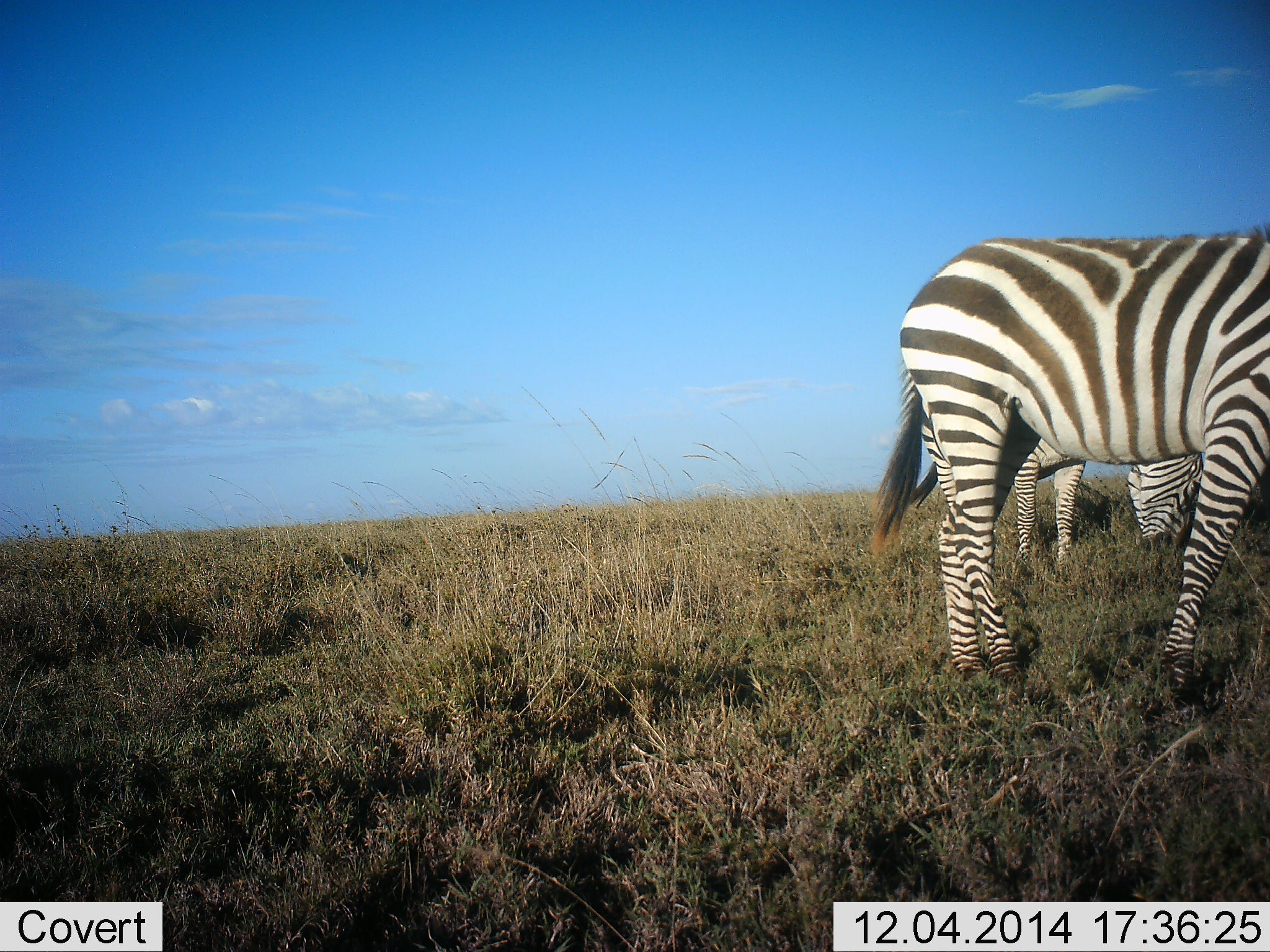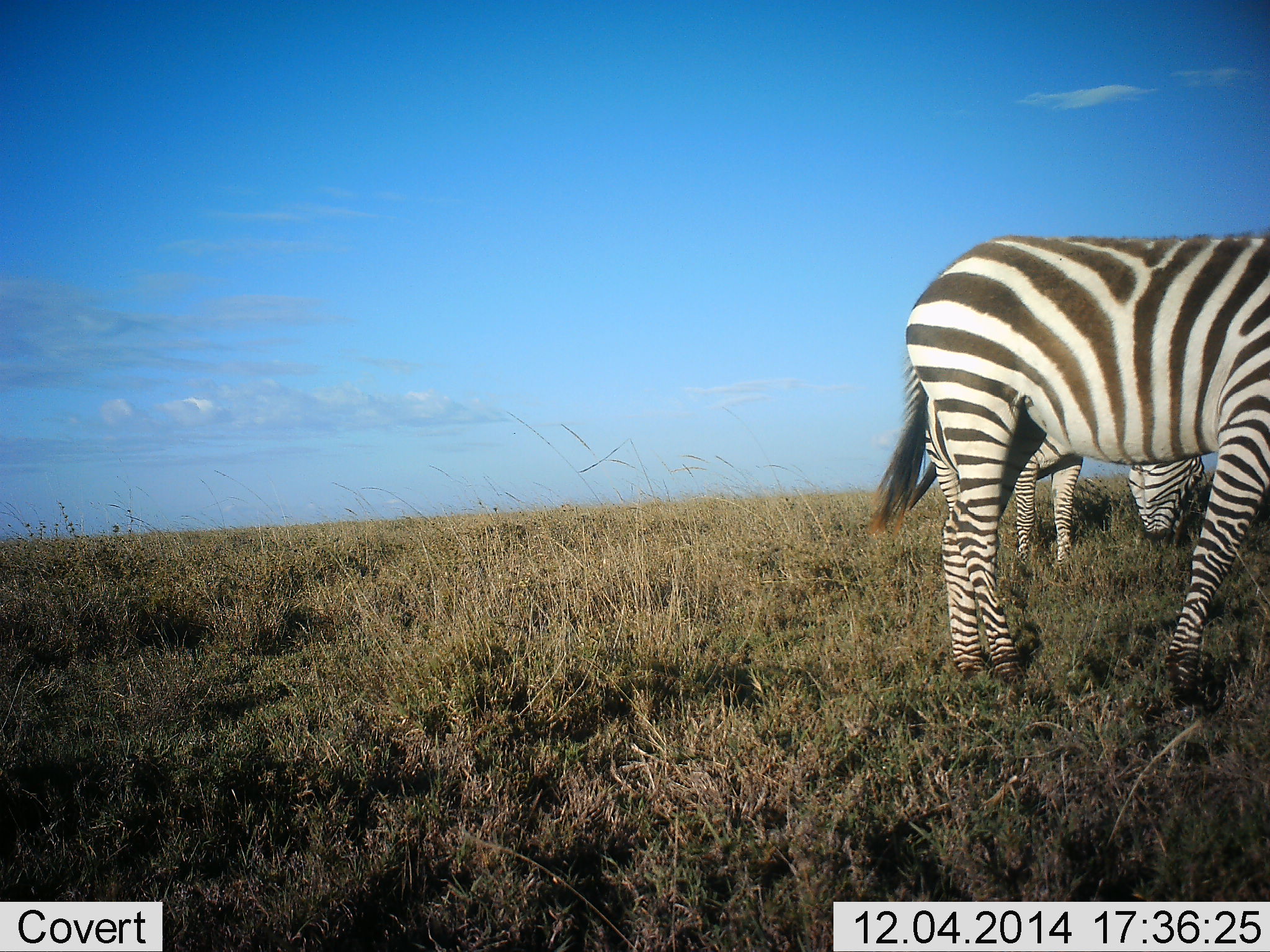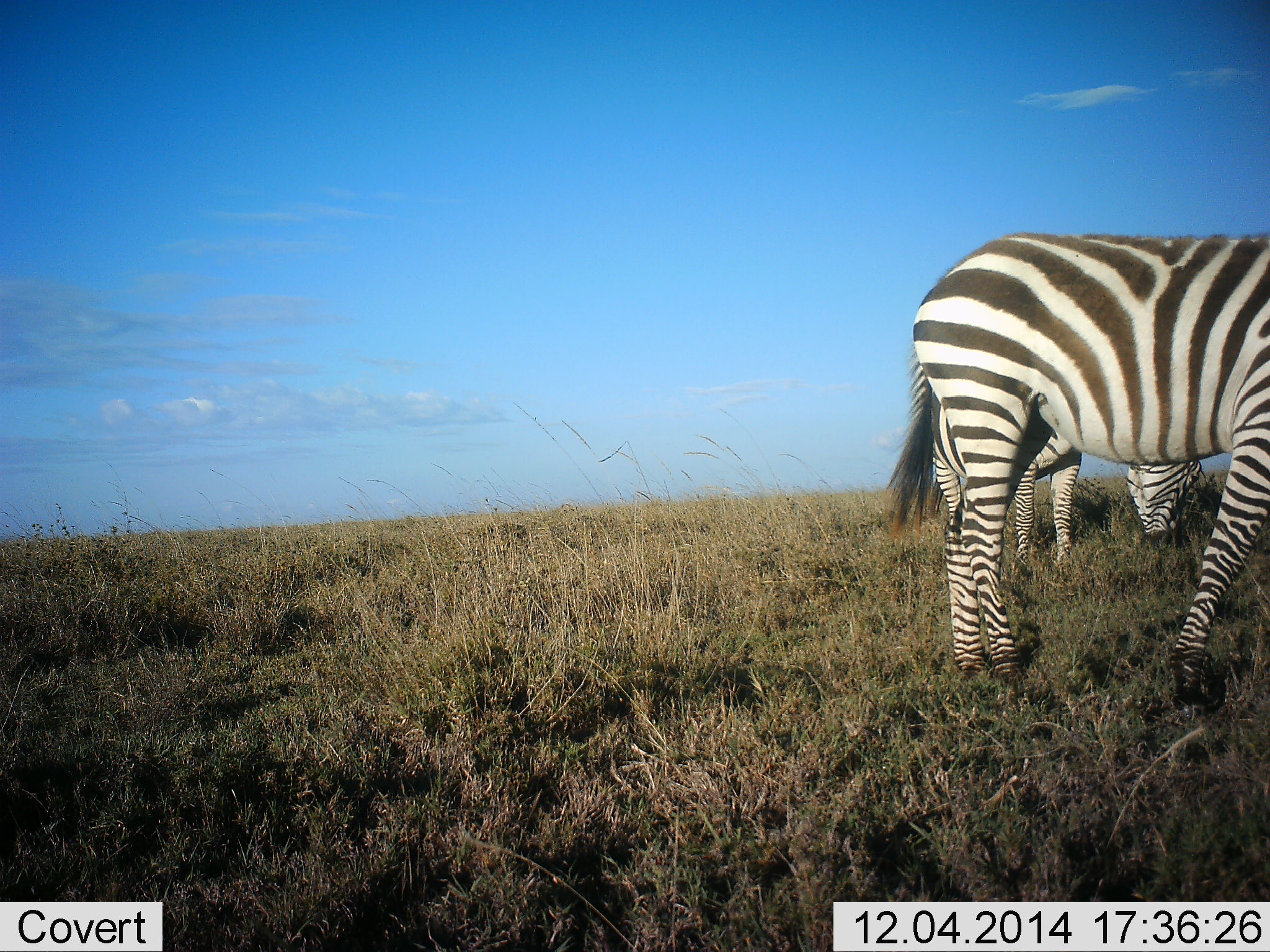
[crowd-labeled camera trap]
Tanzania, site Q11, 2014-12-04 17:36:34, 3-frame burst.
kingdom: Animalia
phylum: Chordata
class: Mammalia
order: Perissodactyla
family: Equidae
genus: Equus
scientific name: Equus quagga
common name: plains zebra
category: zebra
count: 2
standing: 50%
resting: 0%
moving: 0%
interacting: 0%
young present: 0%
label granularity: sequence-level